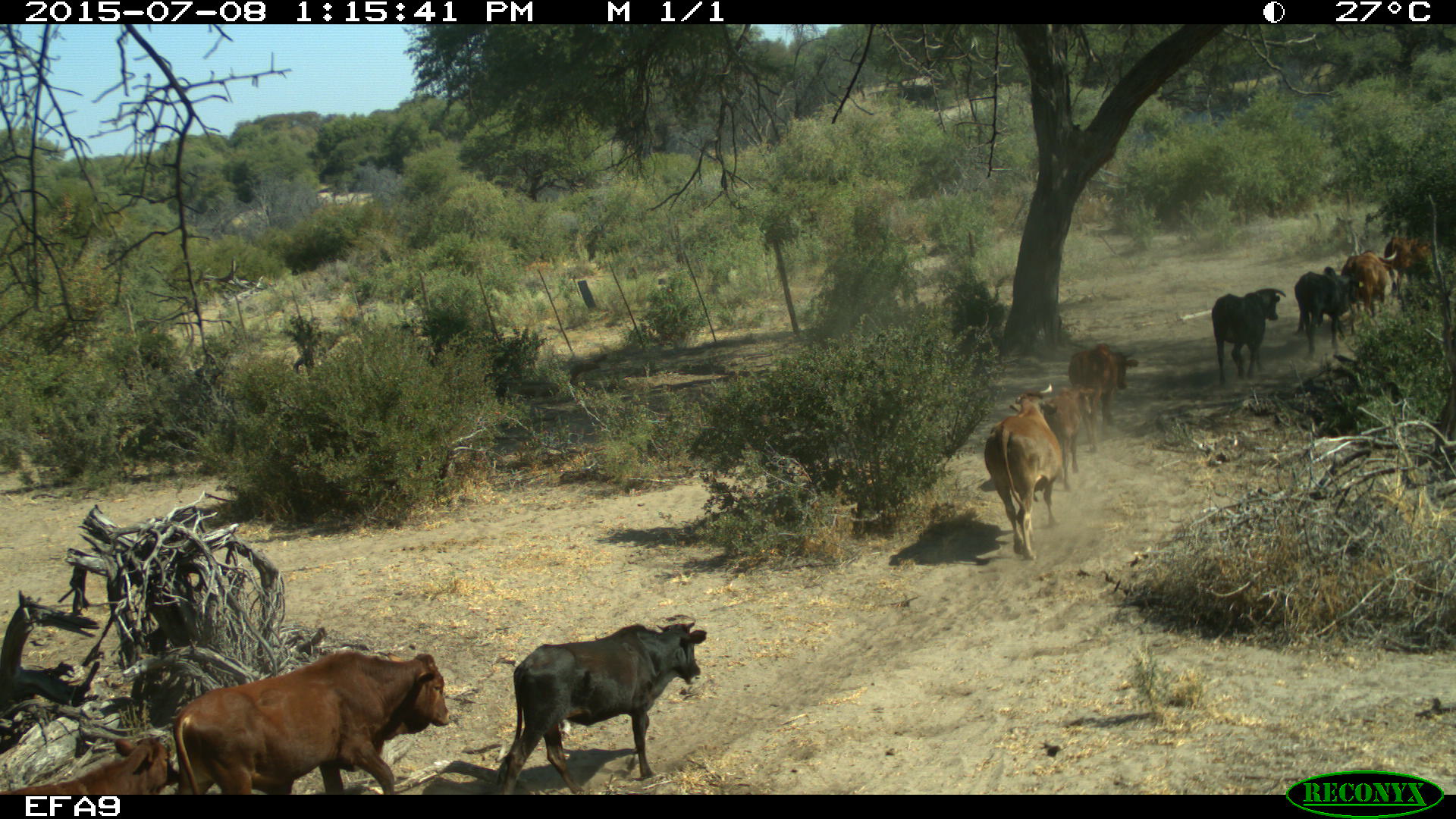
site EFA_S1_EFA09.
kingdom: Animalia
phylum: Chordata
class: Mammalia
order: Artiodactyla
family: Bovidae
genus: Bos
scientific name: Bos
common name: cattle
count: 11-50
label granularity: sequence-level